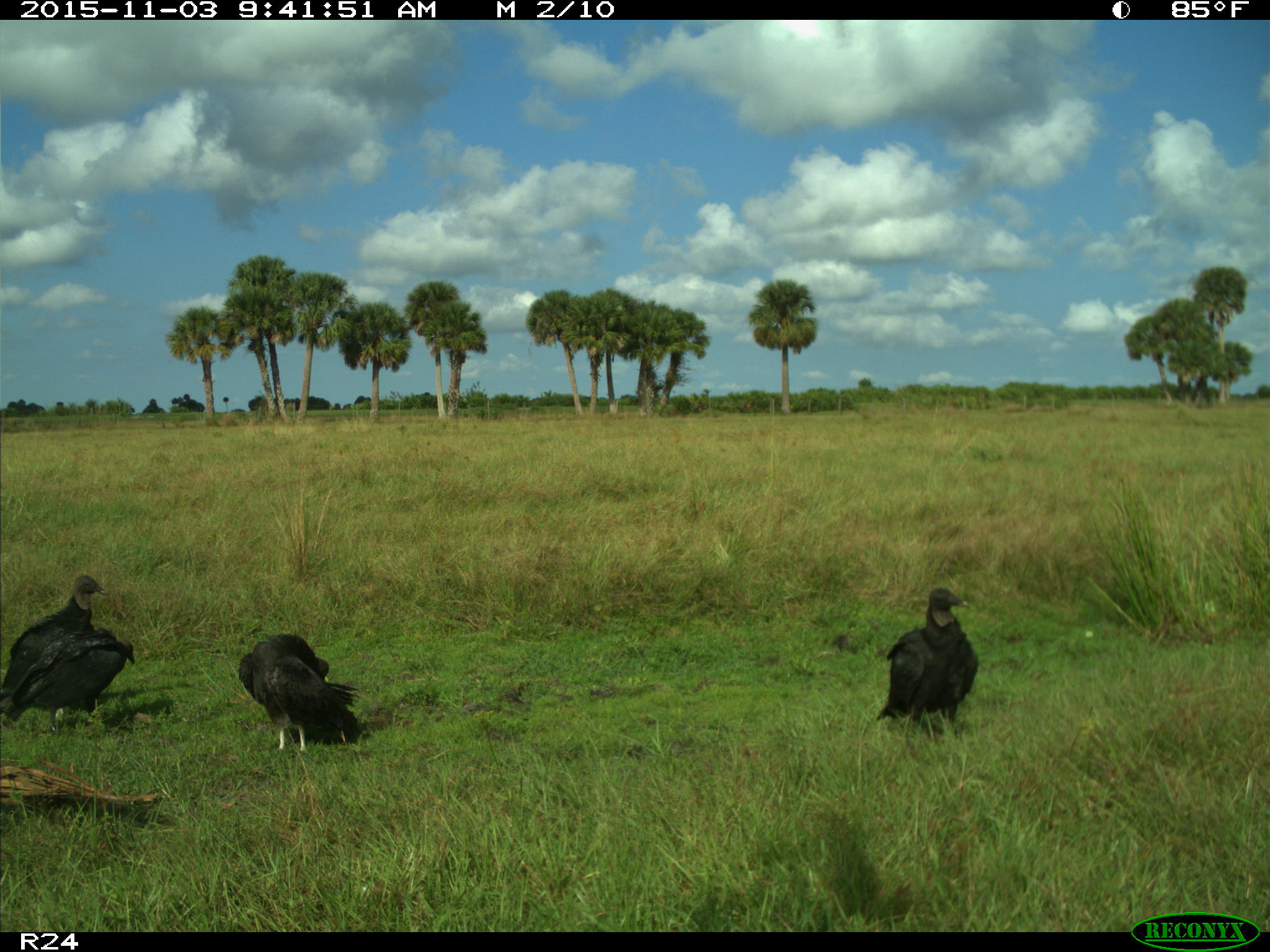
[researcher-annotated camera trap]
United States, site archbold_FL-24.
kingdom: Animalia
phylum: Chordata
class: Aves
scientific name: Aves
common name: birds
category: unidentified bird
Unidentified bird (birds) (Aves).